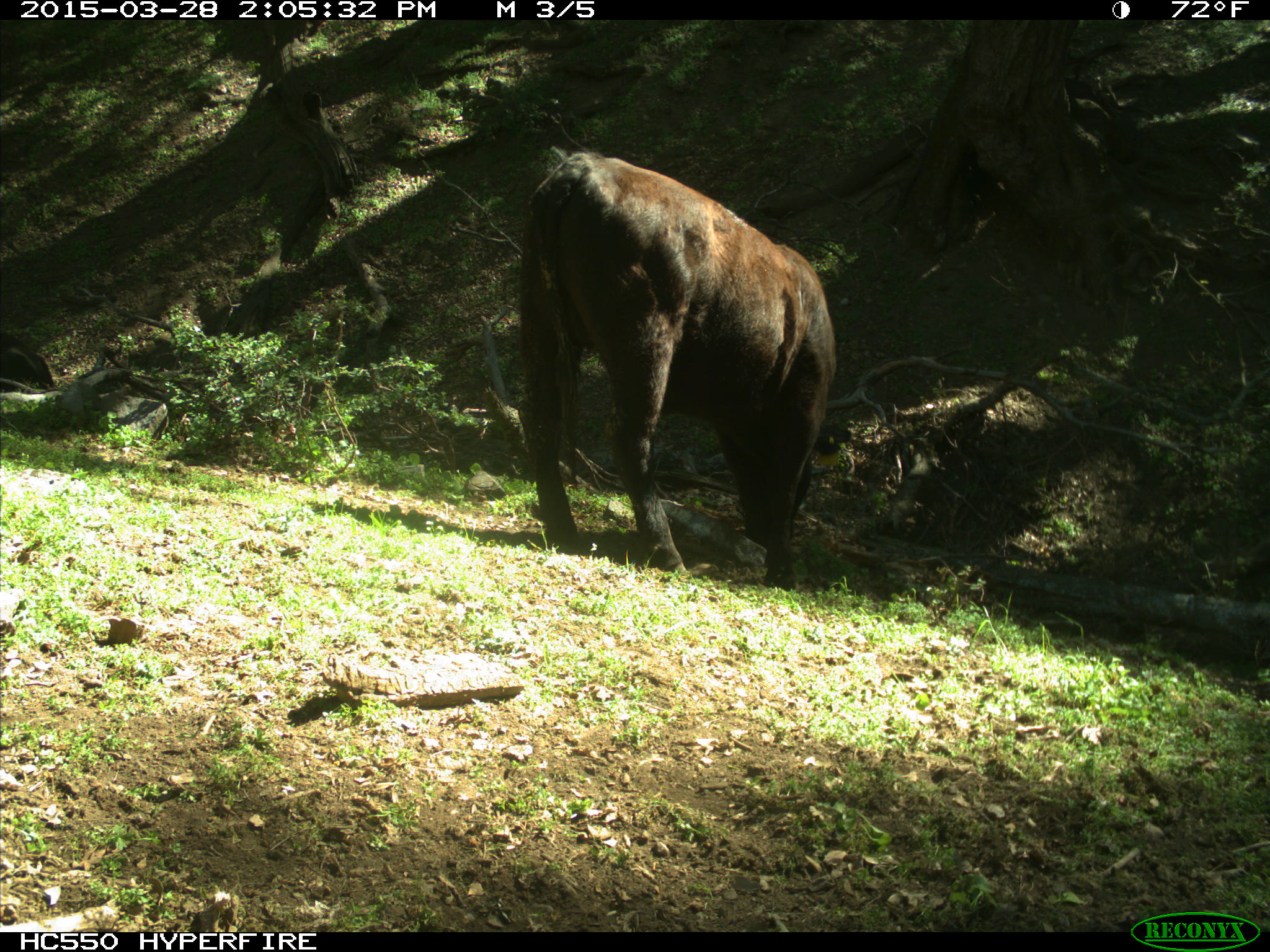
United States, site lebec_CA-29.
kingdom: Animalia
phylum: Chordata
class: Mammalia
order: Artiodactyla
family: Bovidae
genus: Bos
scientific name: Bos taurus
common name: domestic cow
Bos taurus (domestic cow).